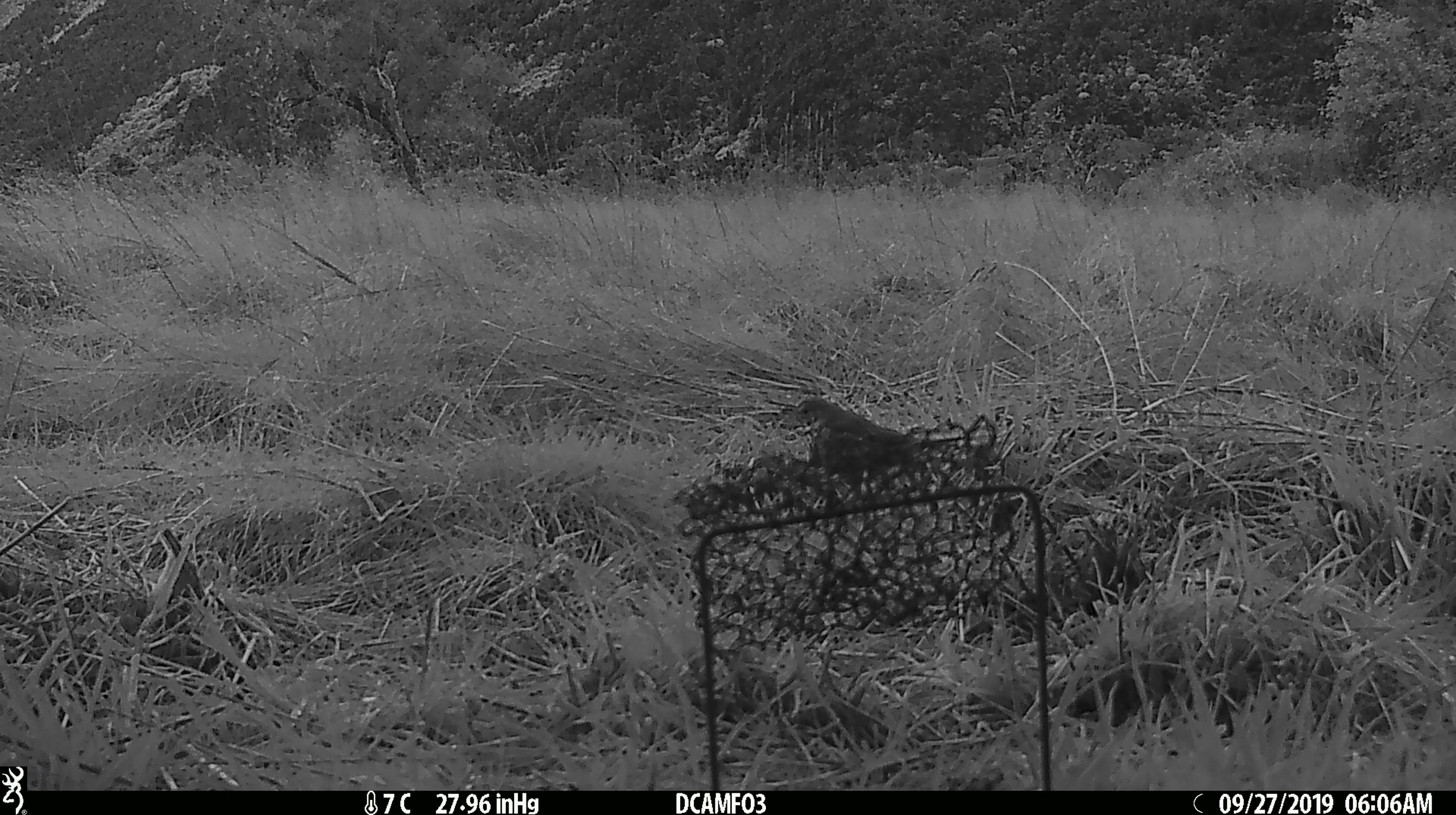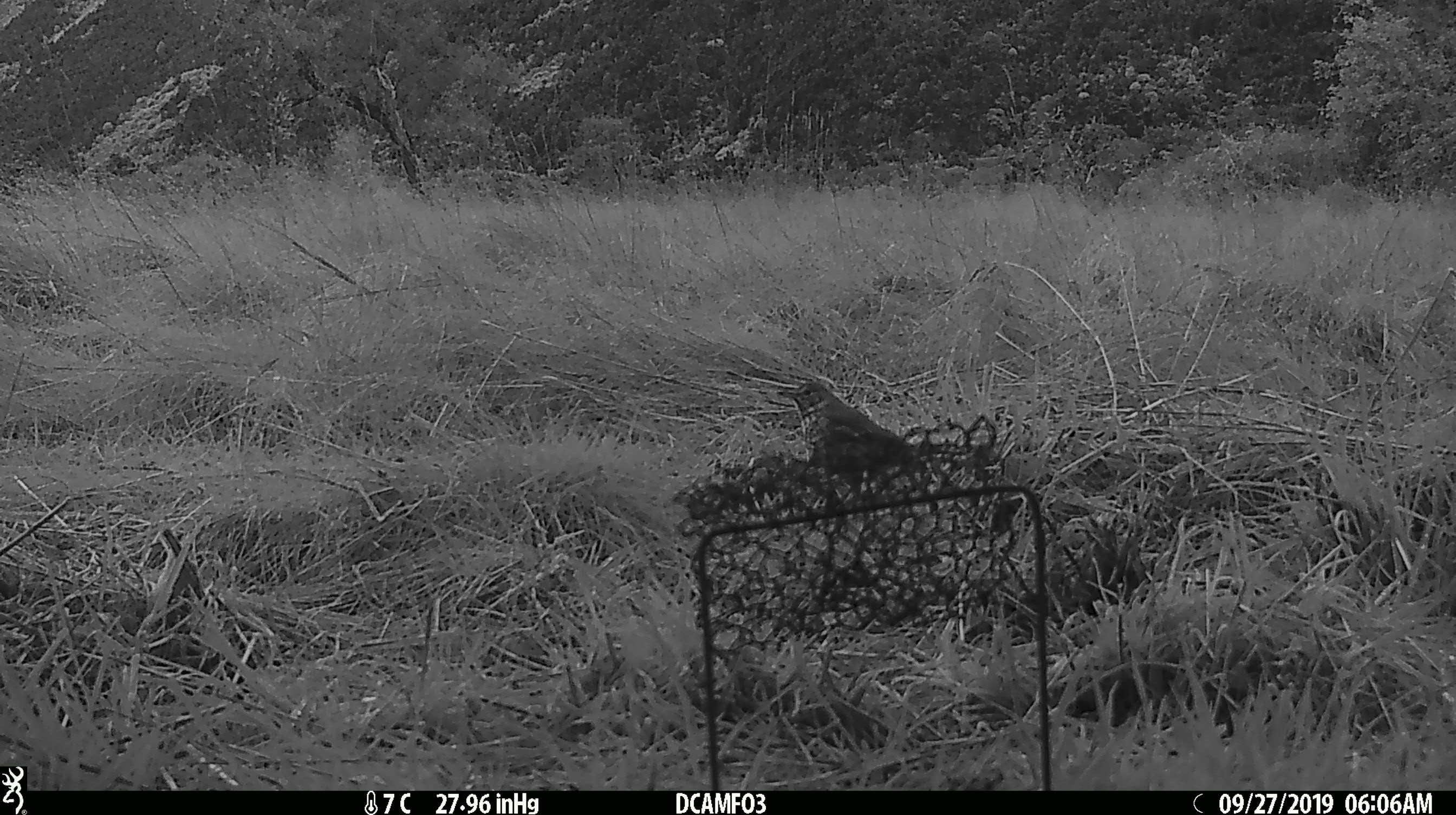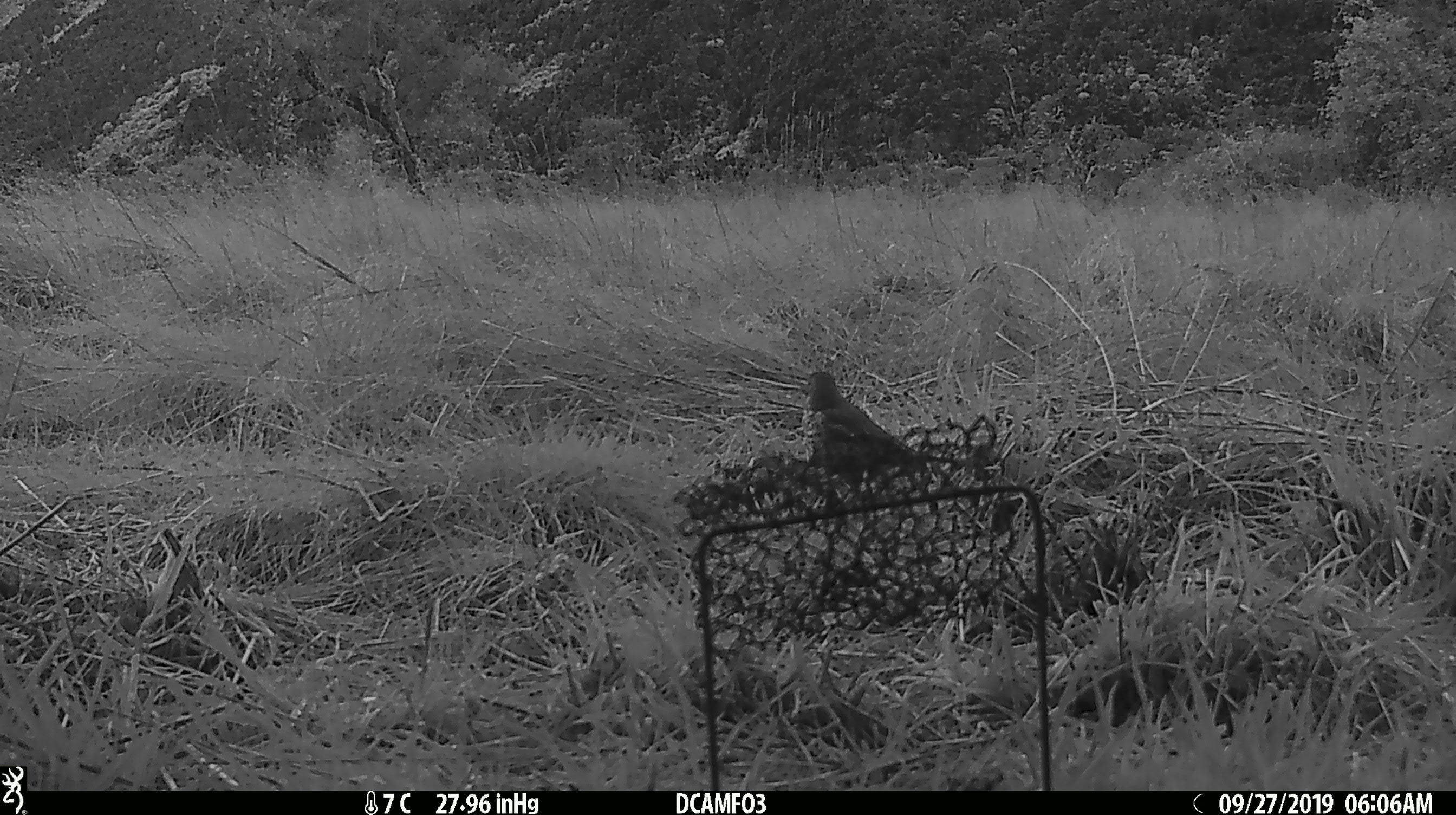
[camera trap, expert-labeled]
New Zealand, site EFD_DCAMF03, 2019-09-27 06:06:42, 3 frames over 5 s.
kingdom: Animalia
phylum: Chordata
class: Aves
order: Passeriformes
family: Turdidae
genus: Turdus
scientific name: Turdus philomelos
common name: song thrush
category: thrush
Thrush (song thrush) (Turdus philomelos).